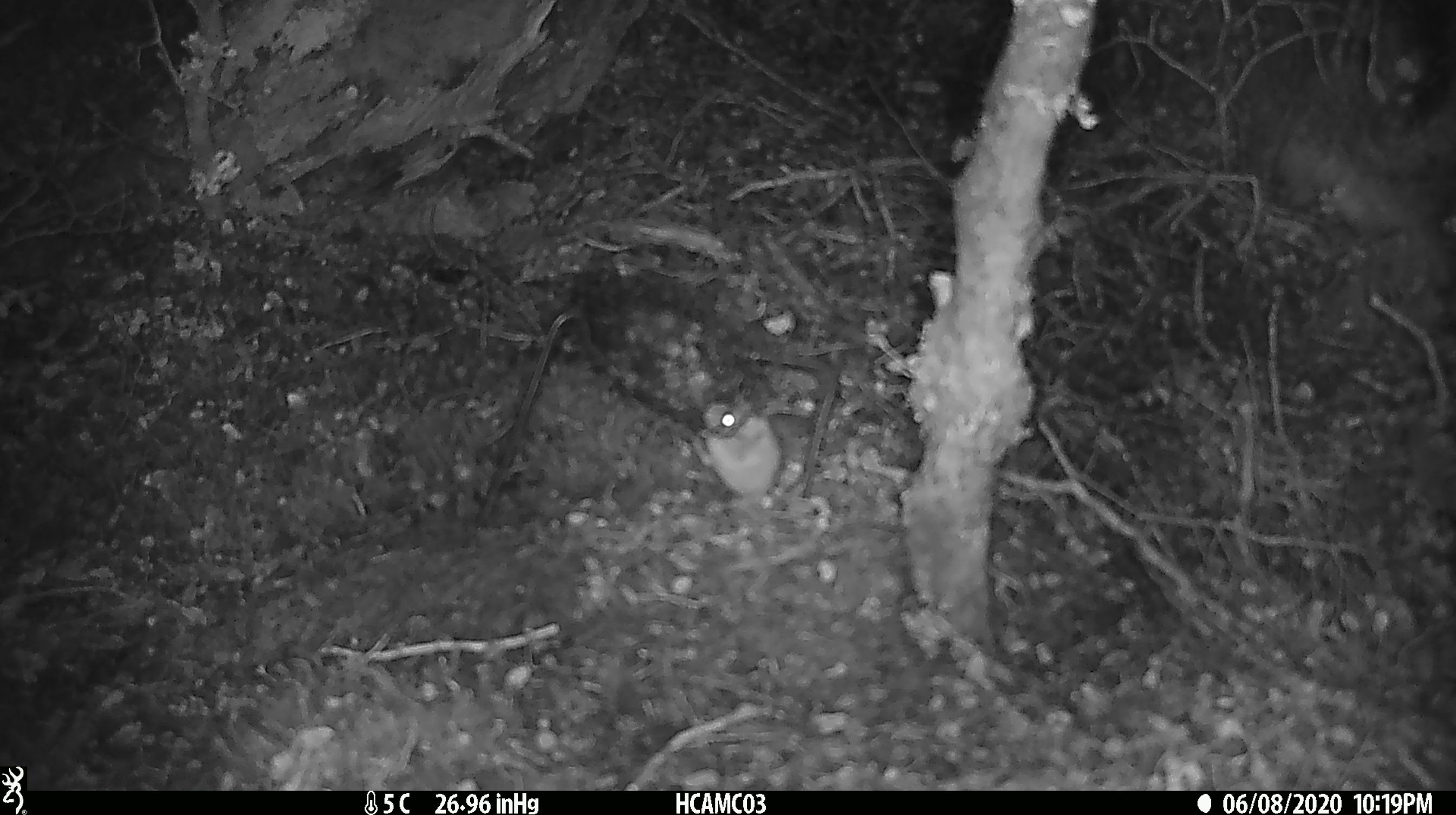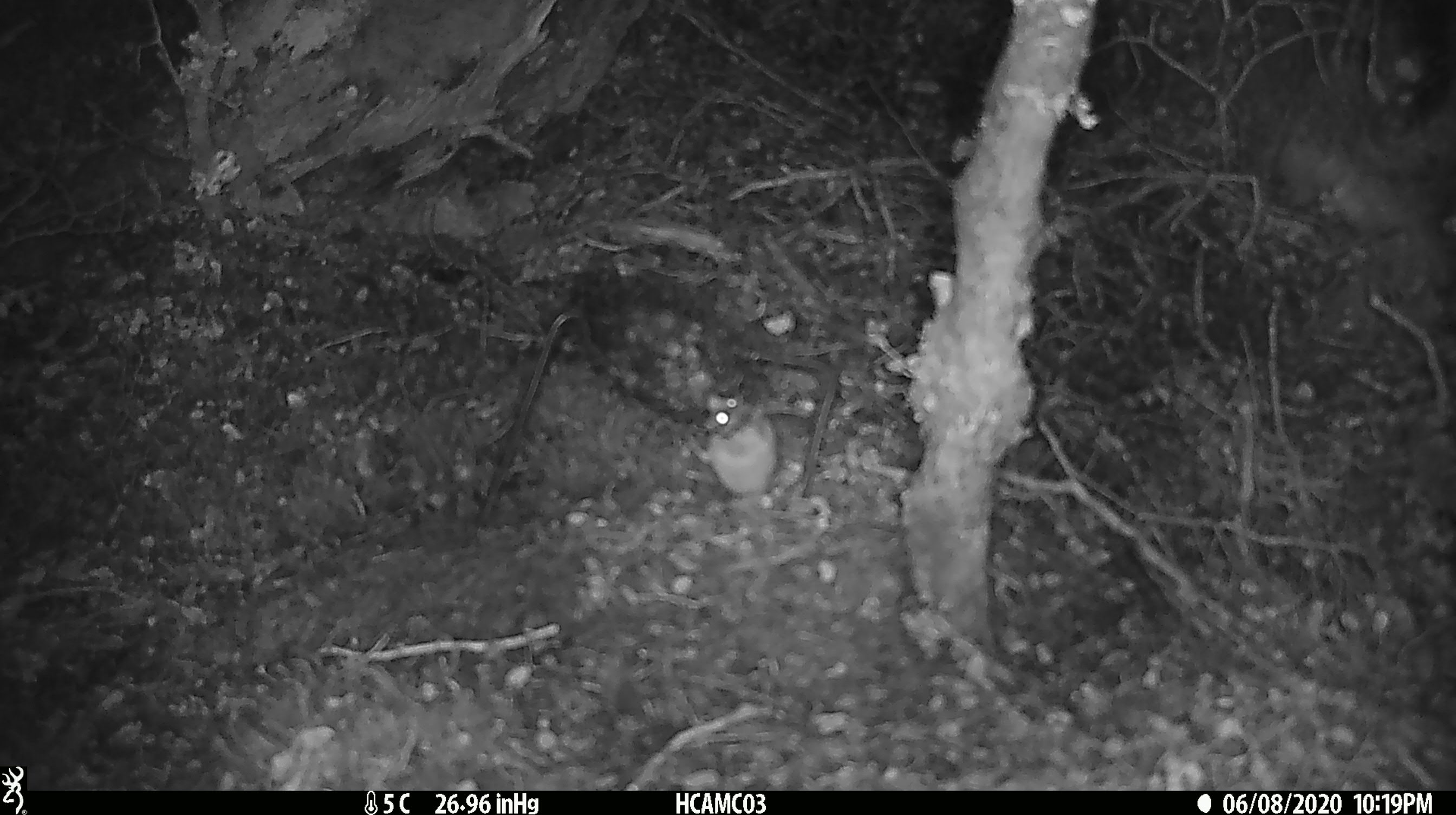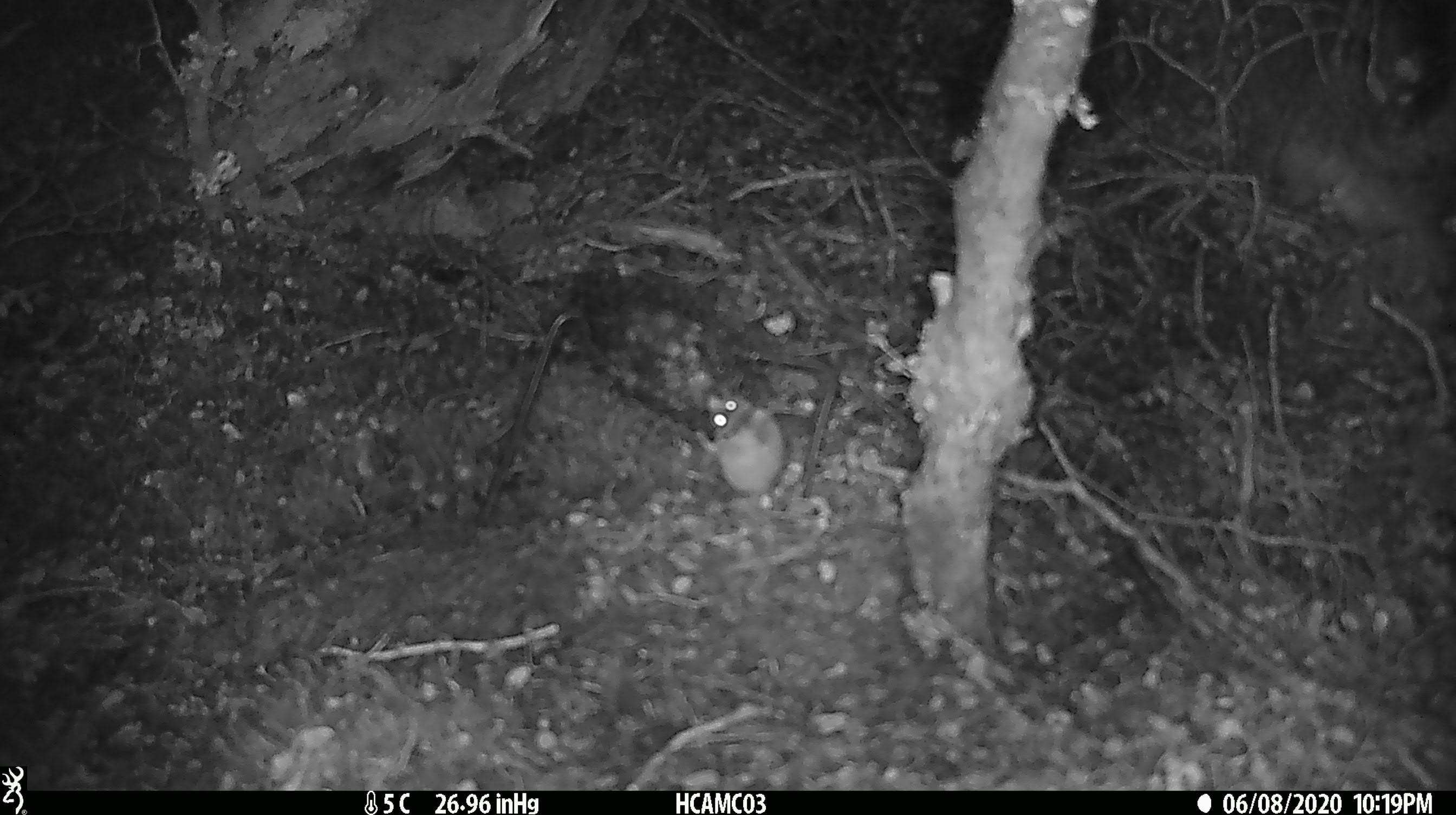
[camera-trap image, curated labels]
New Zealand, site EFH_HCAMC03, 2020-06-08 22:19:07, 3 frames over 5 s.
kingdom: Animalia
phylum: Chordata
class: Mammalia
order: Rodentia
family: Muridae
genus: Mus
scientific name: Mus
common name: mouse